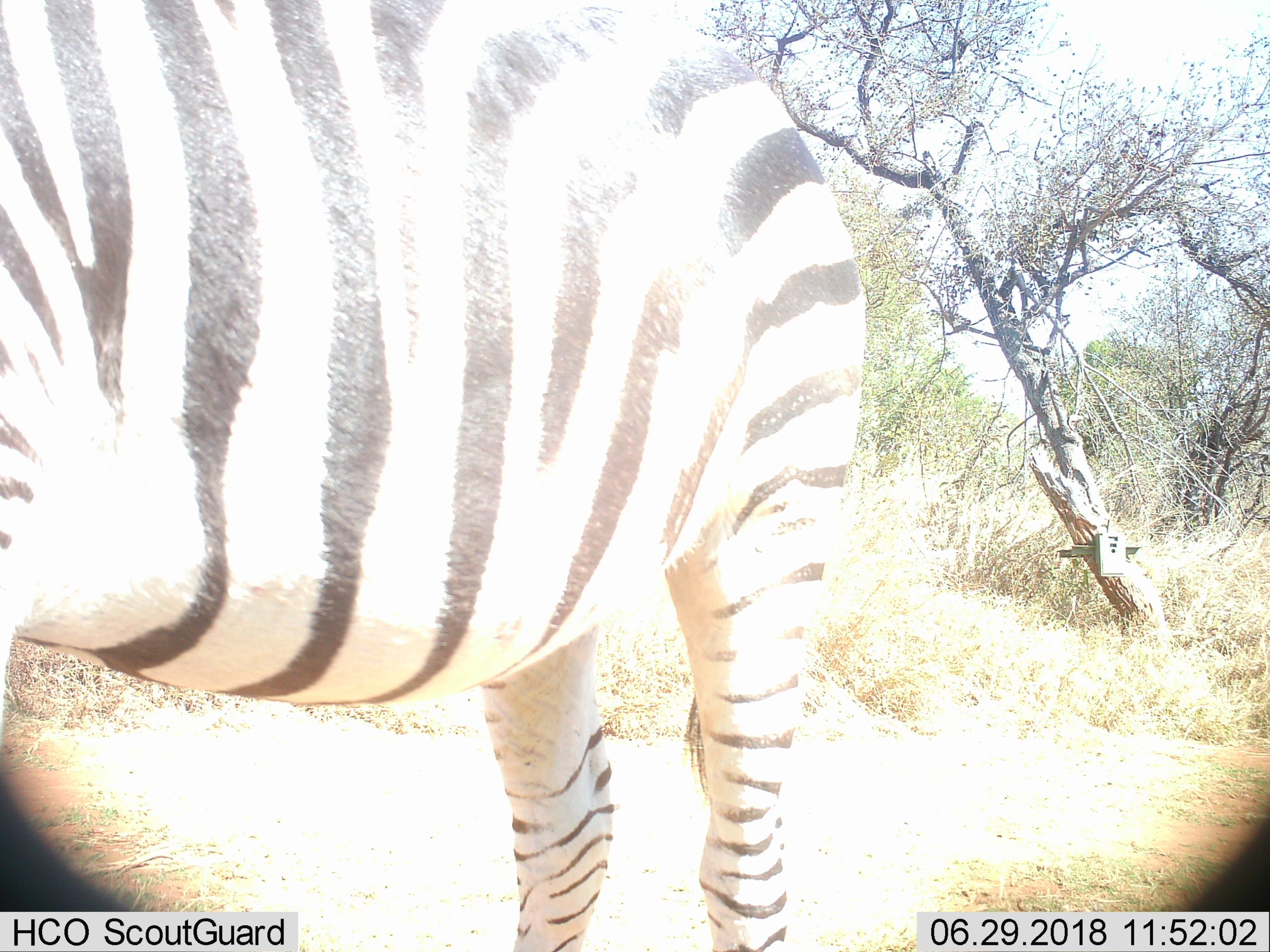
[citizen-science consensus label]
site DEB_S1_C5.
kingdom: Animalia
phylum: Chordata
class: Mammalia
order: Perissodactyla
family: Equidae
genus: Equus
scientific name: Equus quagga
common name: plains zebra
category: zebraplains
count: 1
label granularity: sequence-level